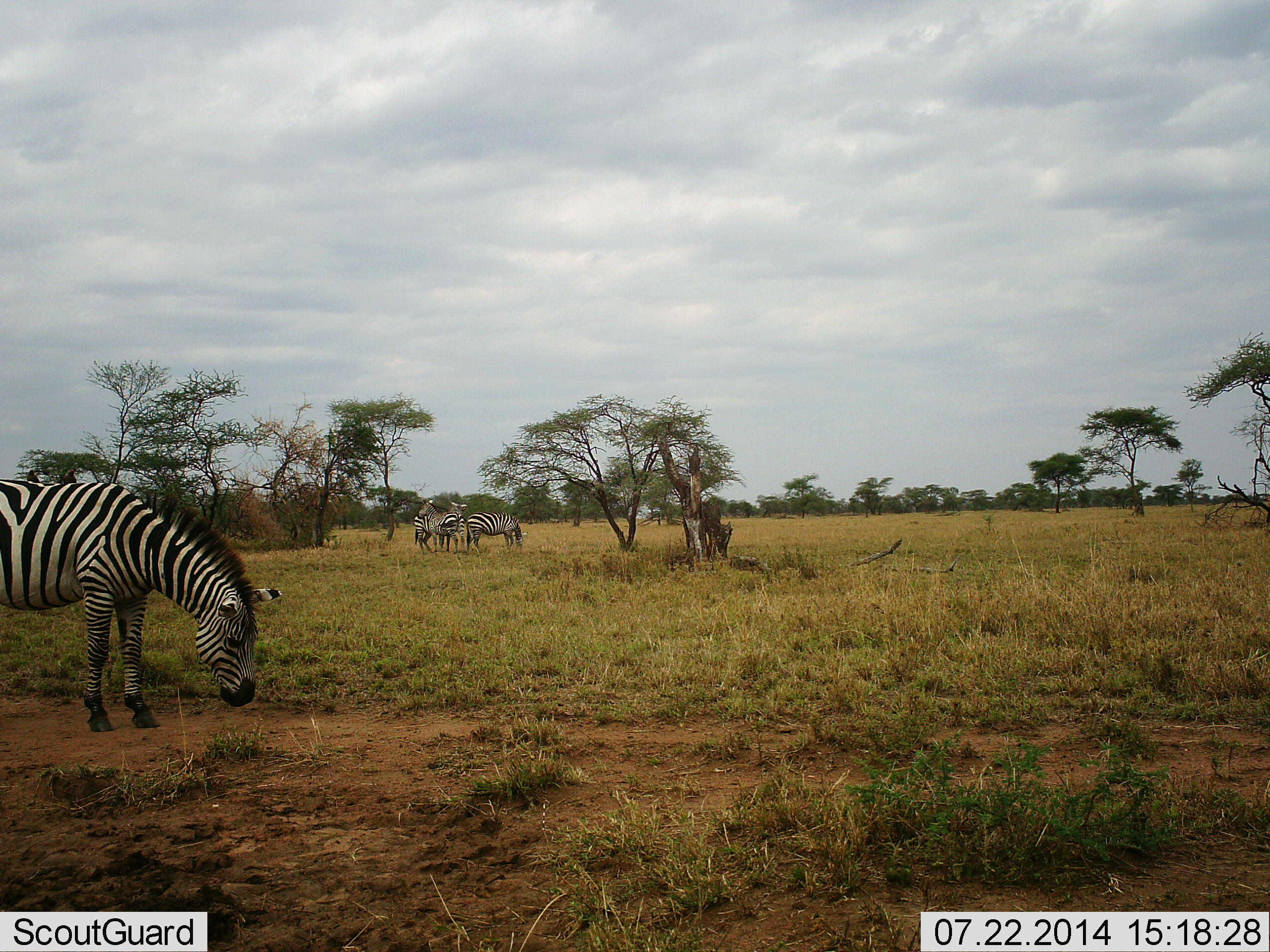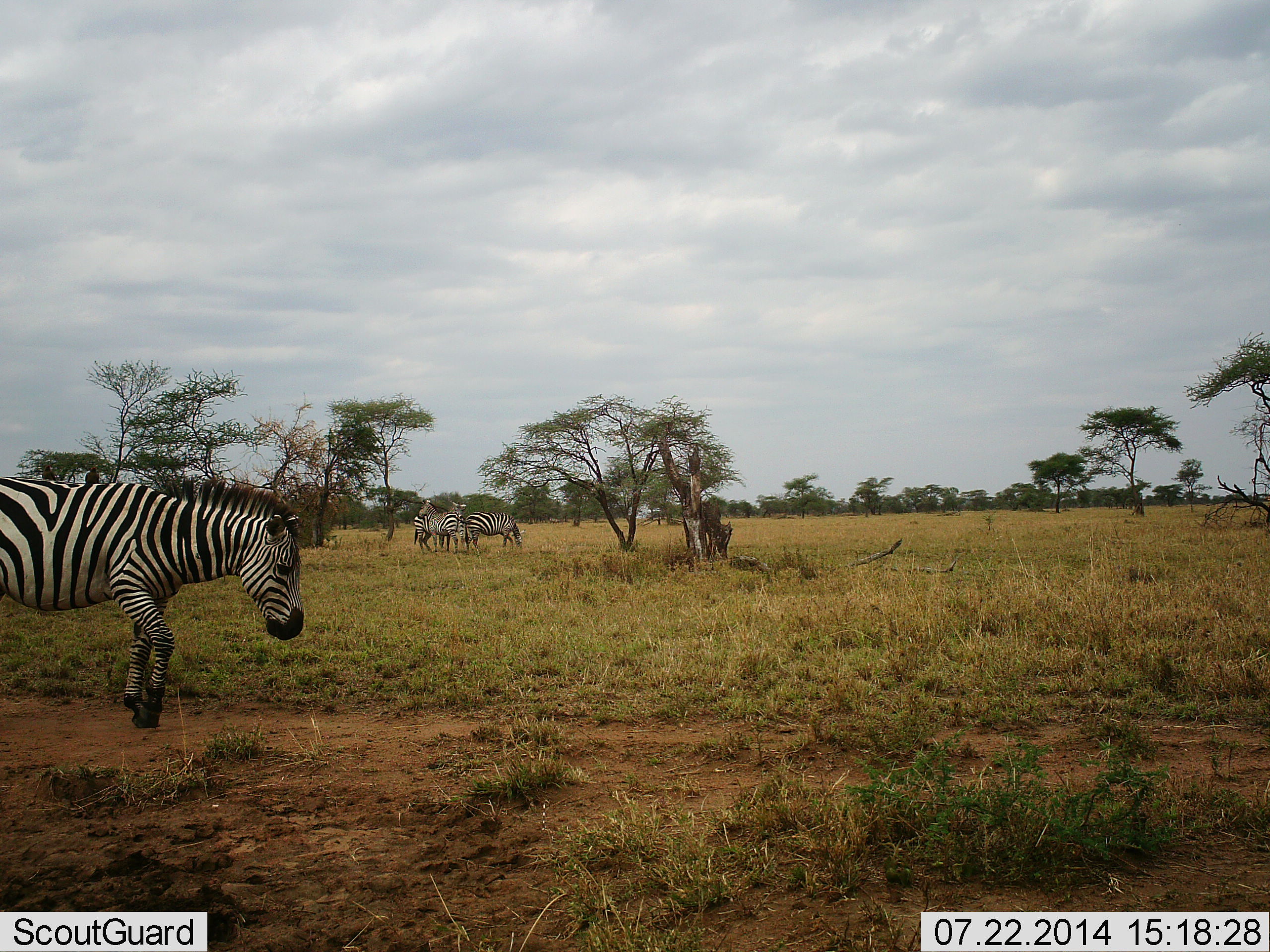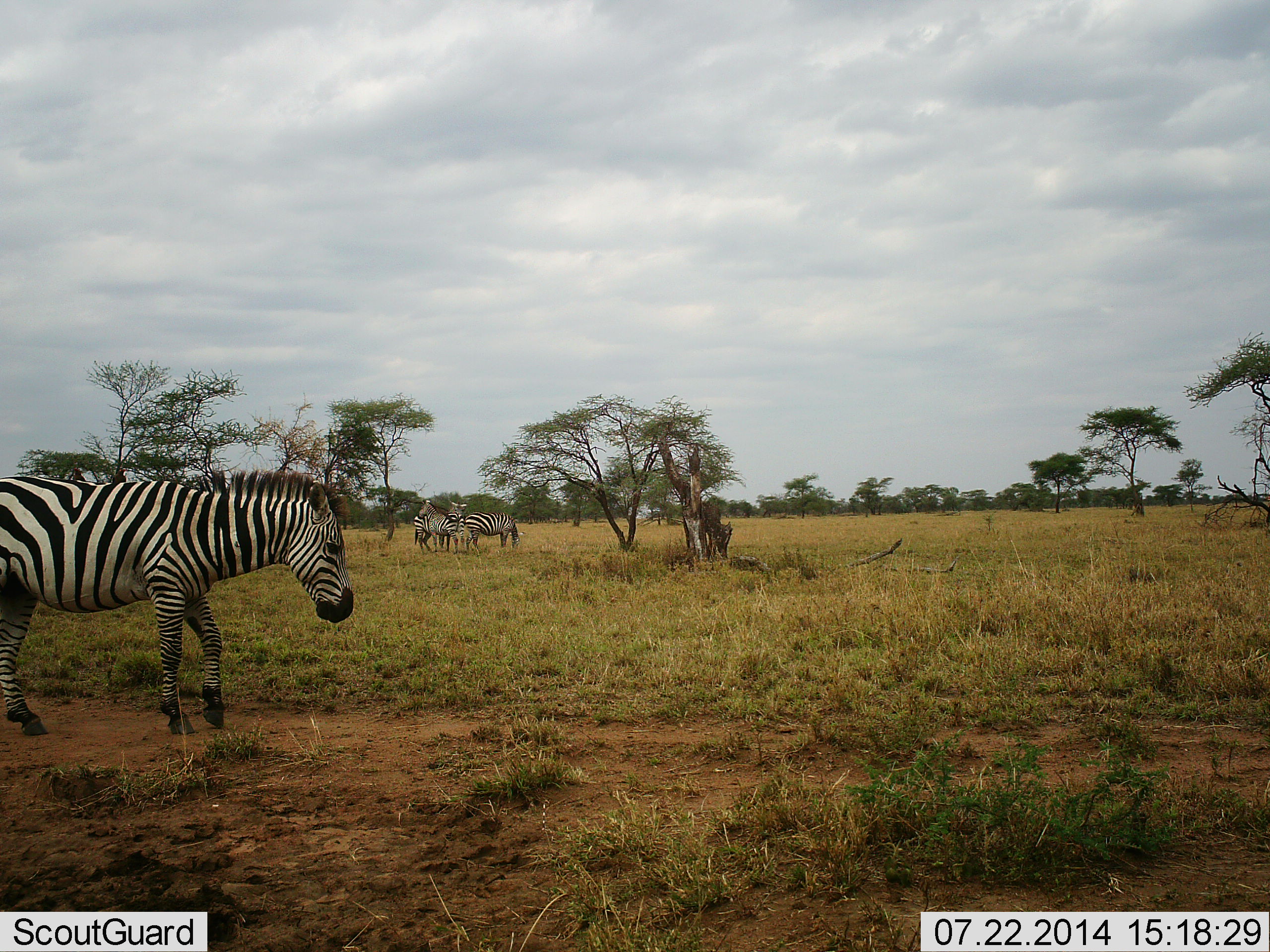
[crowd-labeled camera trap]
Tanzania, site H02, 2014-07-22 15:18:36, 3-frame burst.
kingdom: Animalia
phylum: Chordata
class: Mammalia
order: Perissodactyla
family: Equidae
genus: Equus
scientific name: Equus quagga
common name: plains zebra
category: zebra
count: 4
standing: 73%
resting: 0%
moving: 64%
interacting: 27%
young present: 0%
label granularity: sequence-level